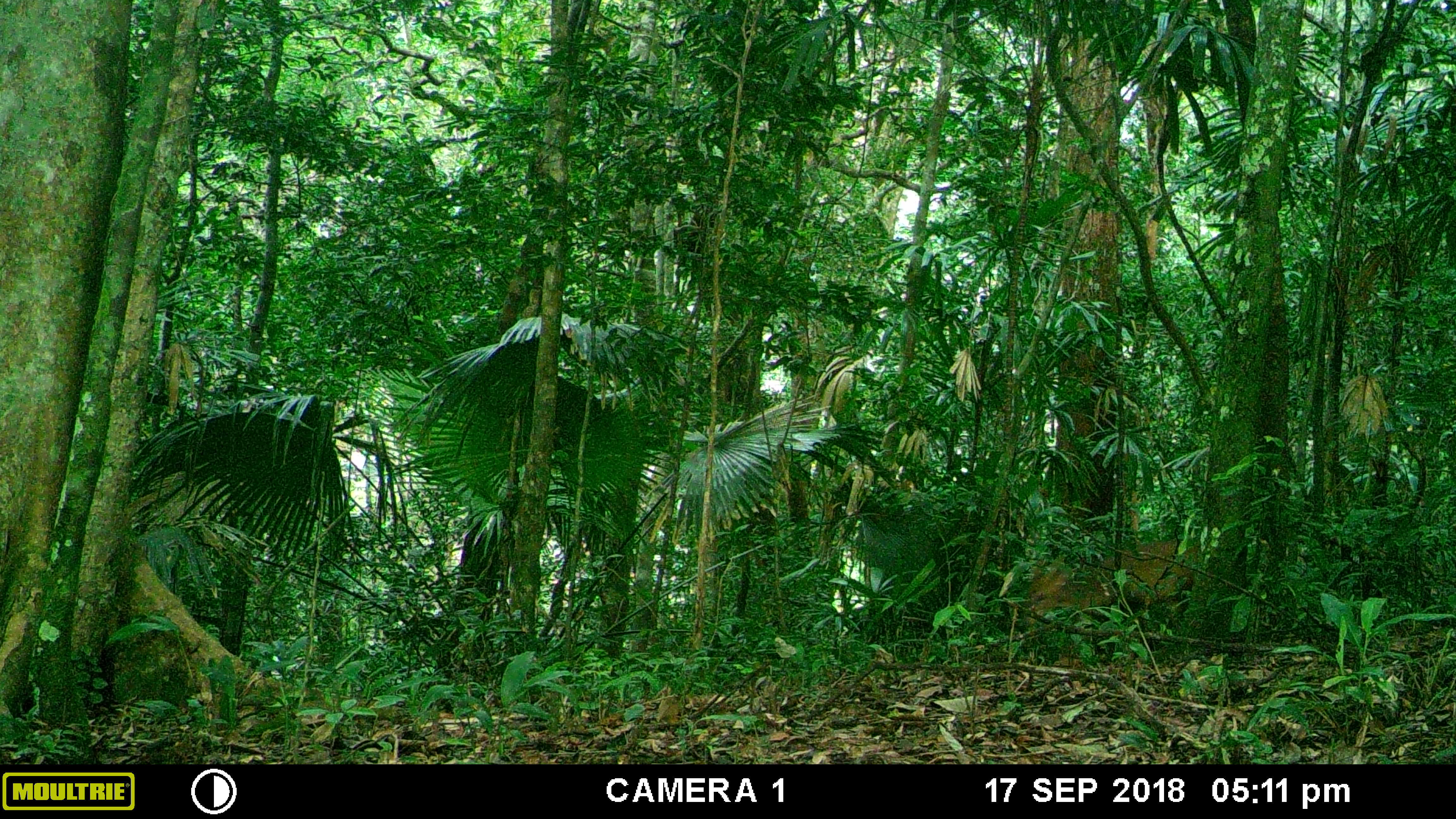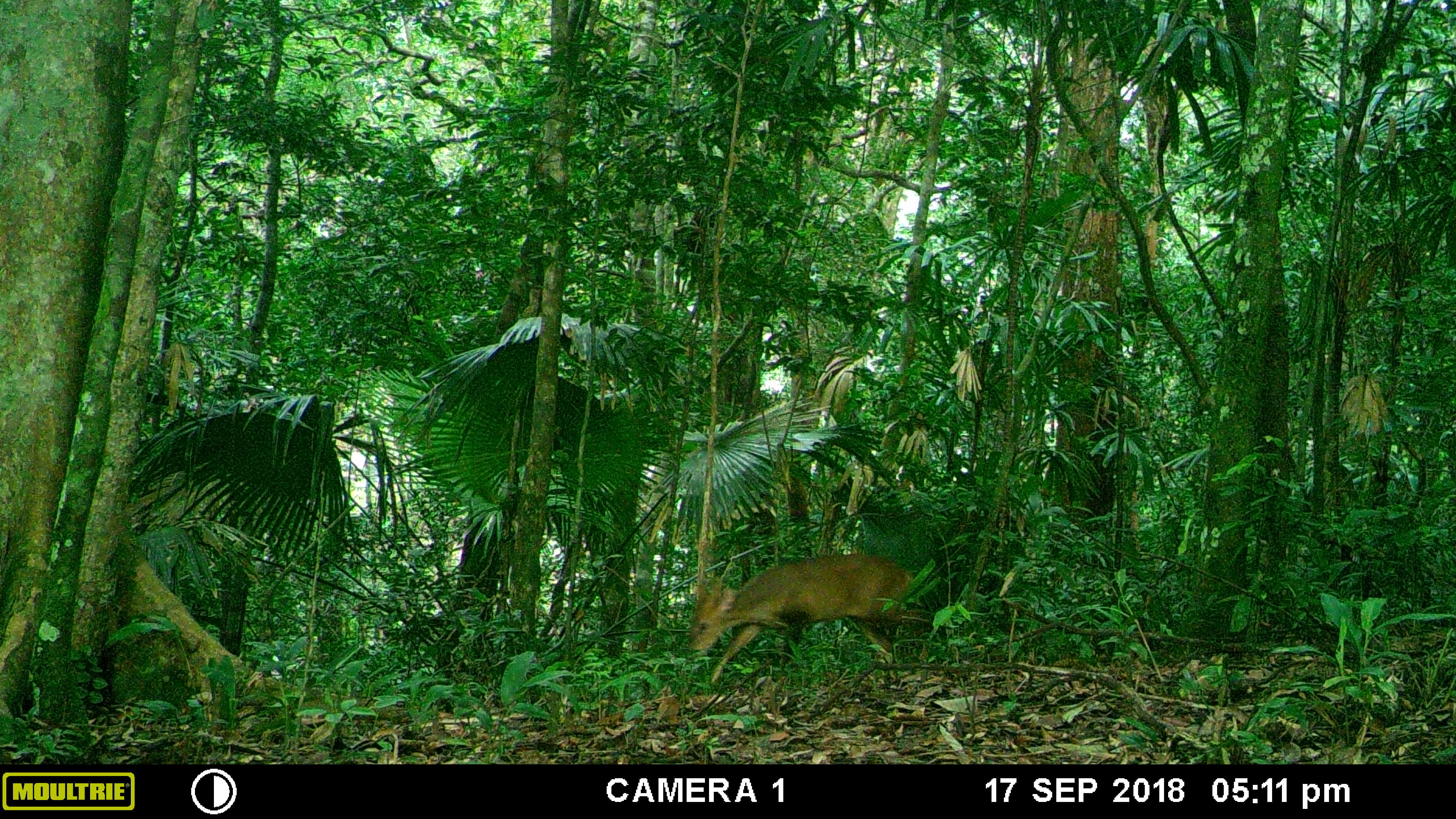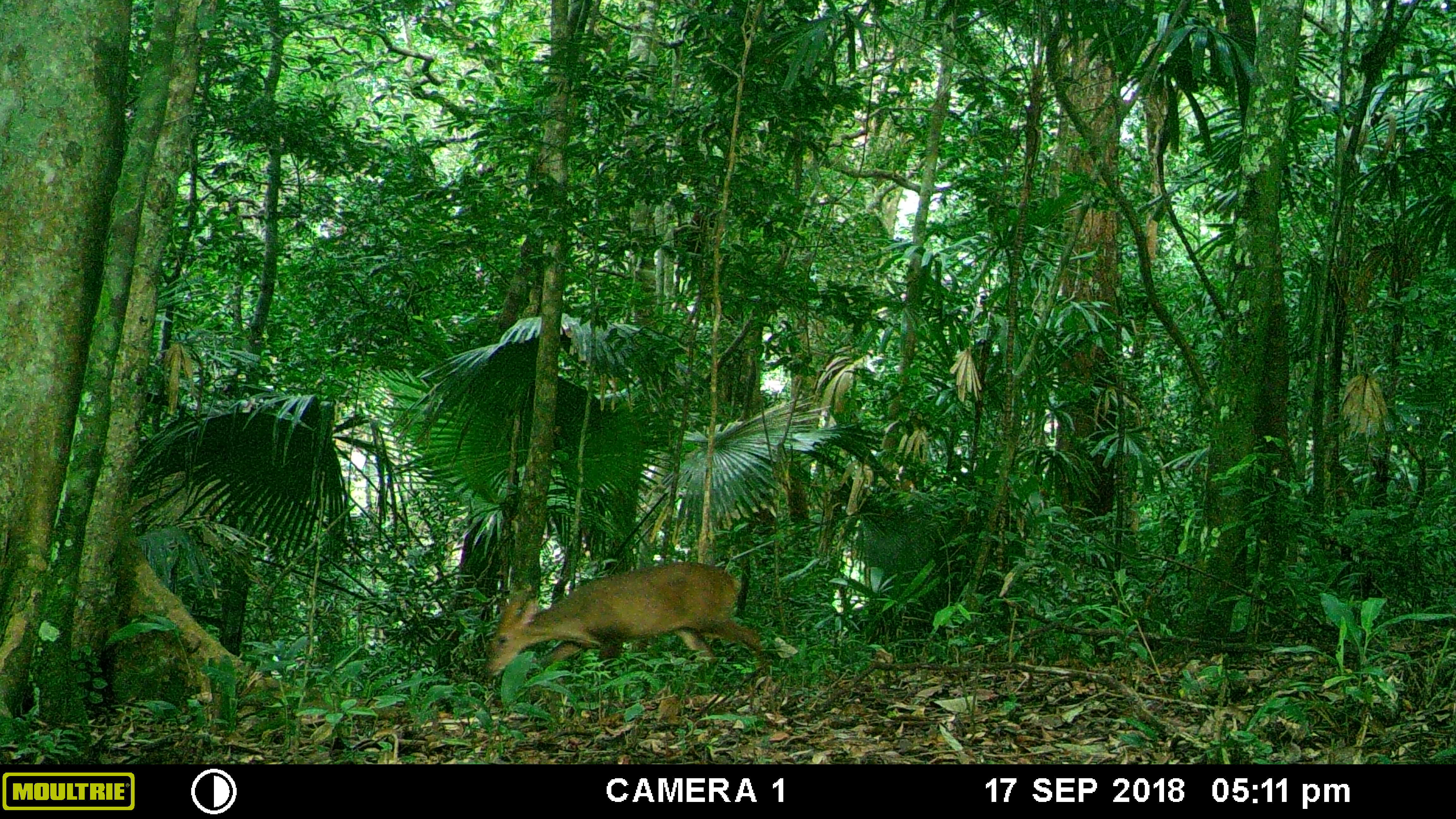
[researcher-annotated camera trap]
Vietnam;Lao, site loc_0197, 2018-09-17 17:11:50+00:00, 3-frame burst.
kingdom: Animalia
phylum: Chordata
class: Mammalia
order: Artiodactyla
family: Cervidae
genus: Muntiacus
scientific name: Muntiacus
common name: muntjacs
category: unidentified muntjac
Unidentified muntjac (muntjacs) (Muntiacus). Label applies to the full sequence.